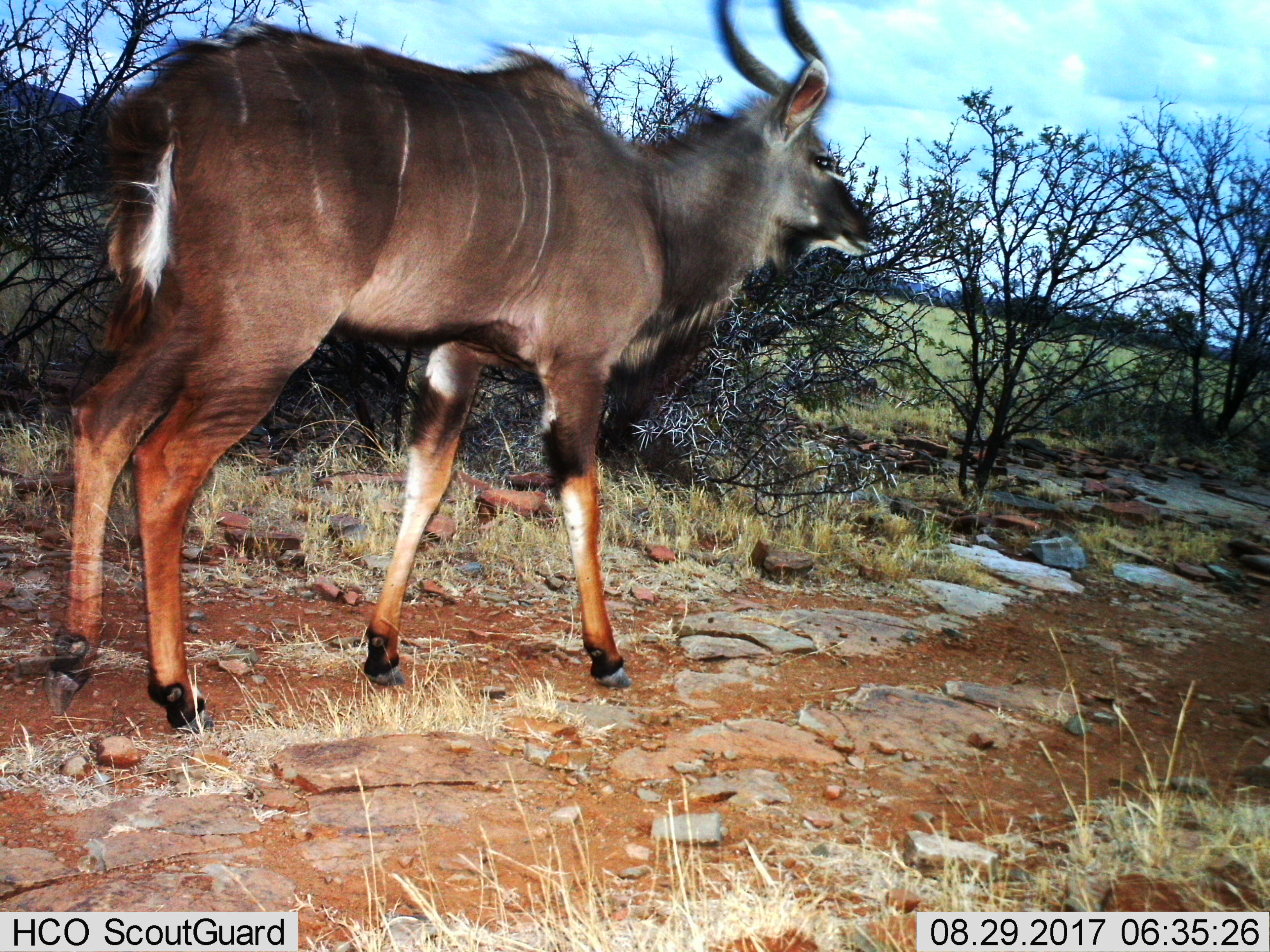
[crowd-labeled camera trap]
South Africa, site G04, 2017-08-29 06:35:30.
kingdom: Animalia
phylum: Chordata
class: Mammalia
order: Artiodactyla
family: Bovidae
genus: Tragelaphus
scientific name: Tragelaphus strepsiceros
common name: greater kudu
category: kudu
Kudu (greater kudu) (Tragelaphus strepsiceros), count 1. Behavior (volunteer vote fractions): standing 10%, resting 0%, moving 100%, interacting 0%. Young present (vote fraction): 0%. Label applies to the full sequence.